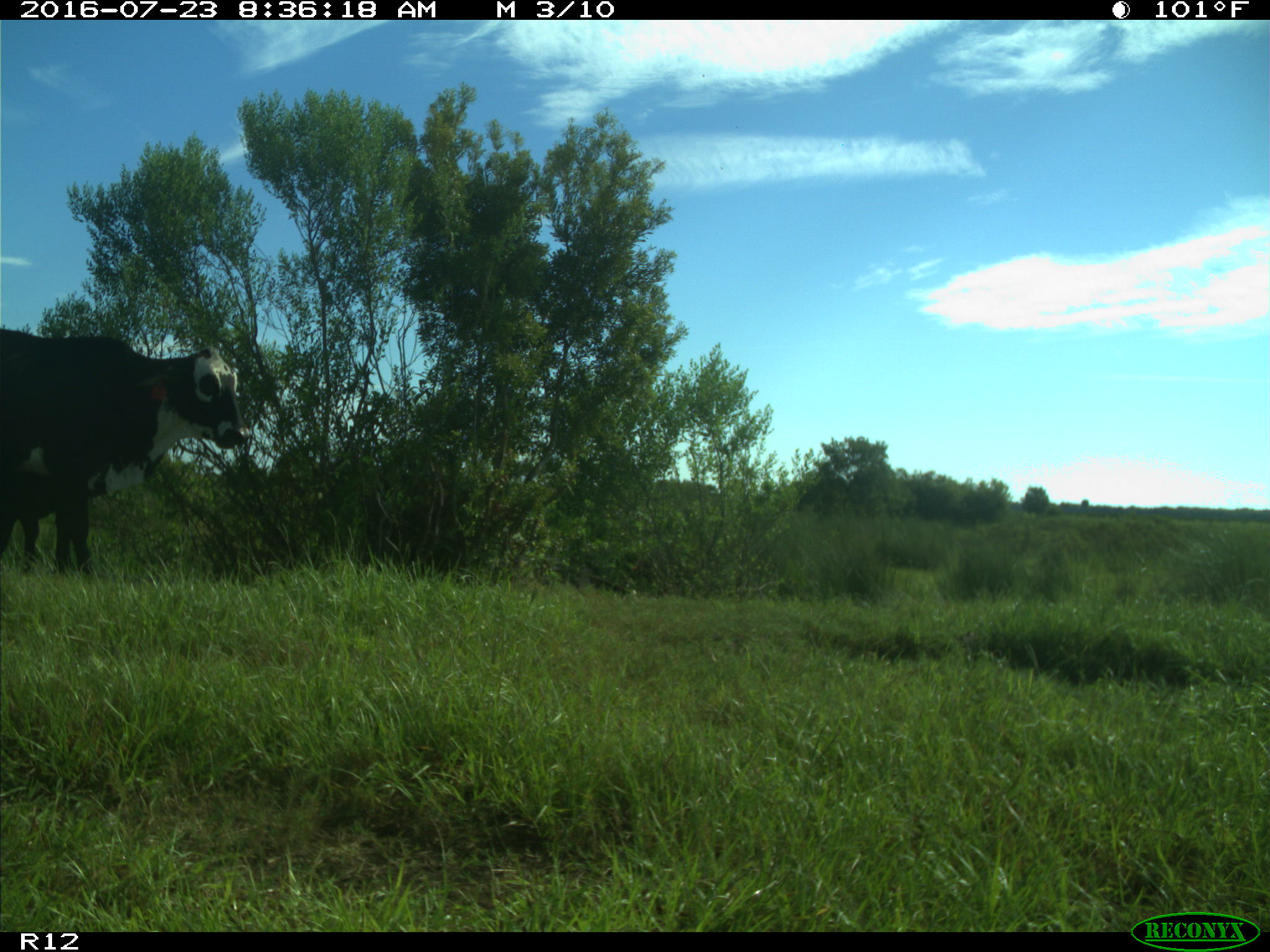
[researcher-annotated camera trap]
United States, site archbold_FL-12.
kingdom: Animalia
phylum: Chordata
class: Mammalia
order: Artiodactyla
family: Bovidae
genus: Bos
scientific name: Bos taurus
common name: domestic cow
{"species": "Bos taurus (domestic cow)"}